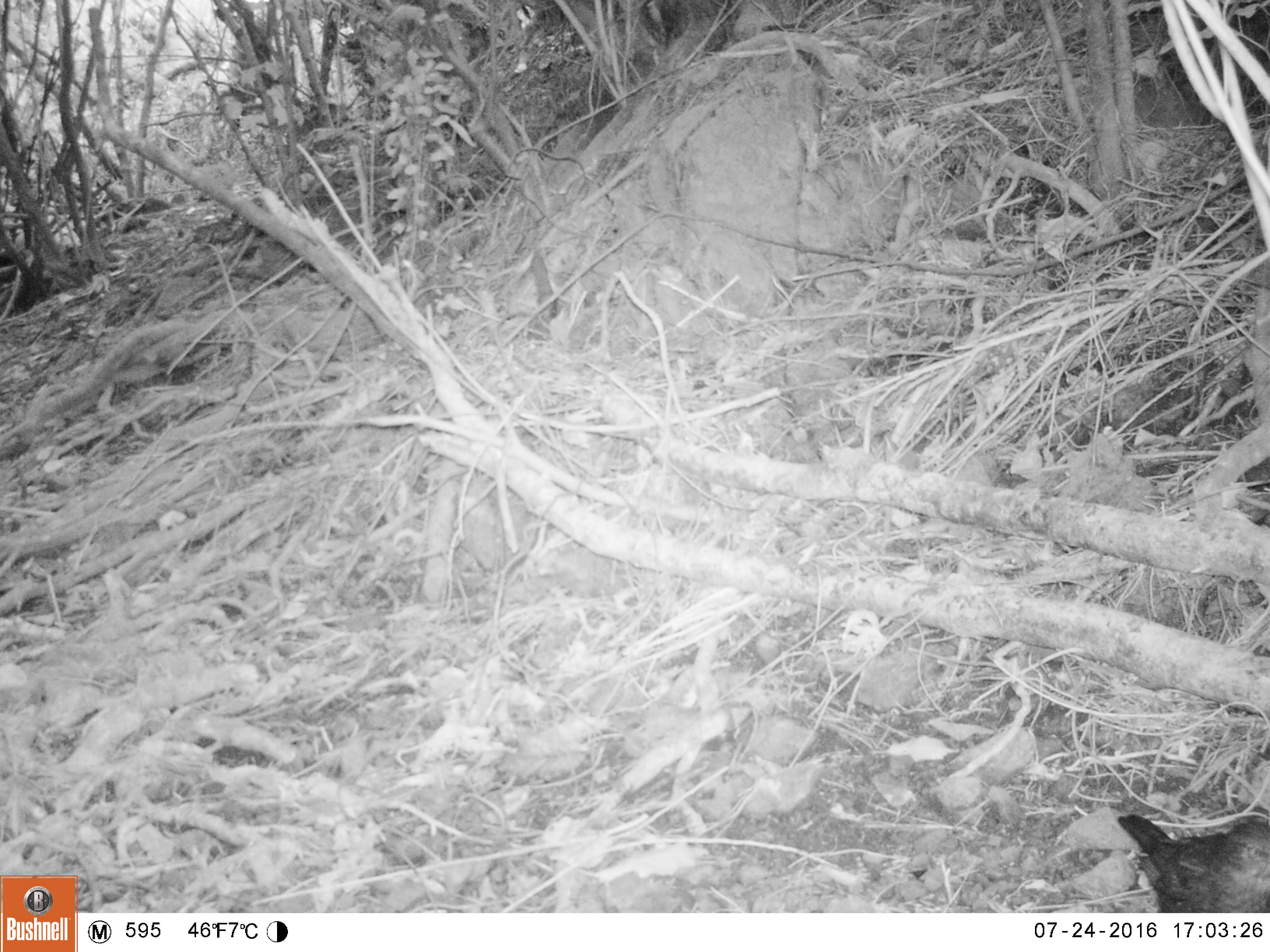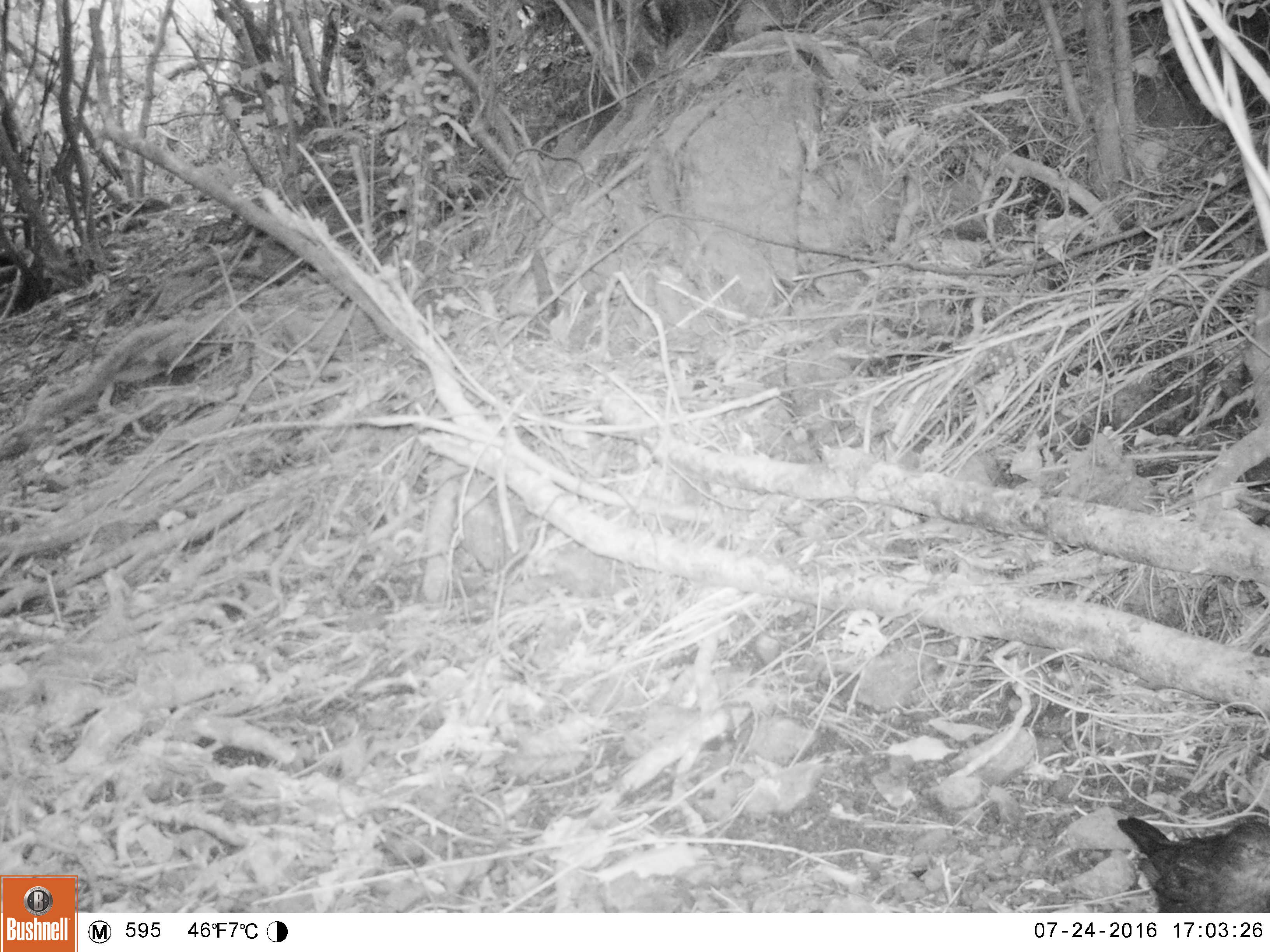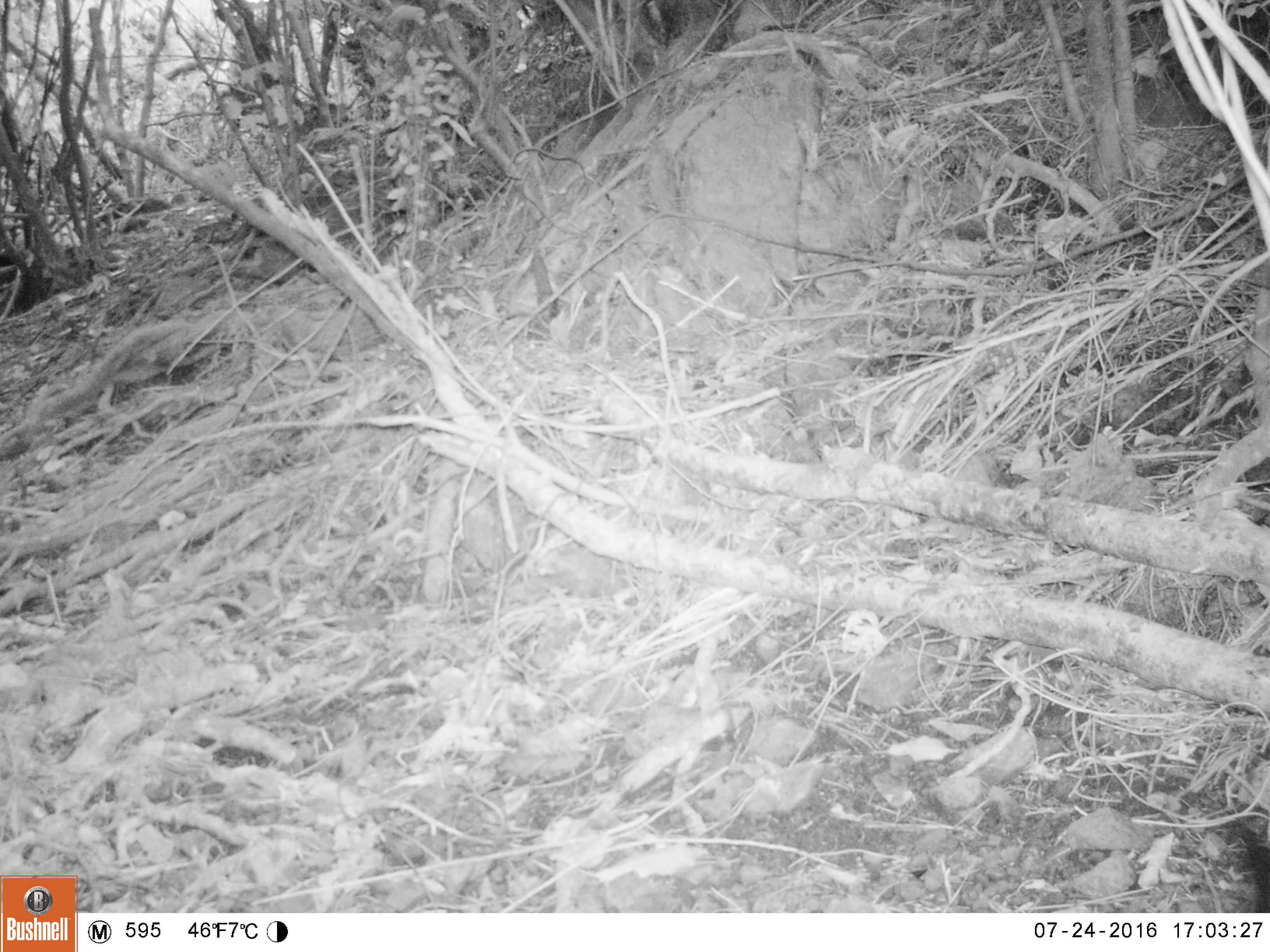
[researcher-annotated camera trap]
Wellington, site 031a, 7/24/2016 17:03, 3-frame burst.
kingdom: Animalia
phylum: Chordata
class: Aves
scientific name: Aves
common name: bird